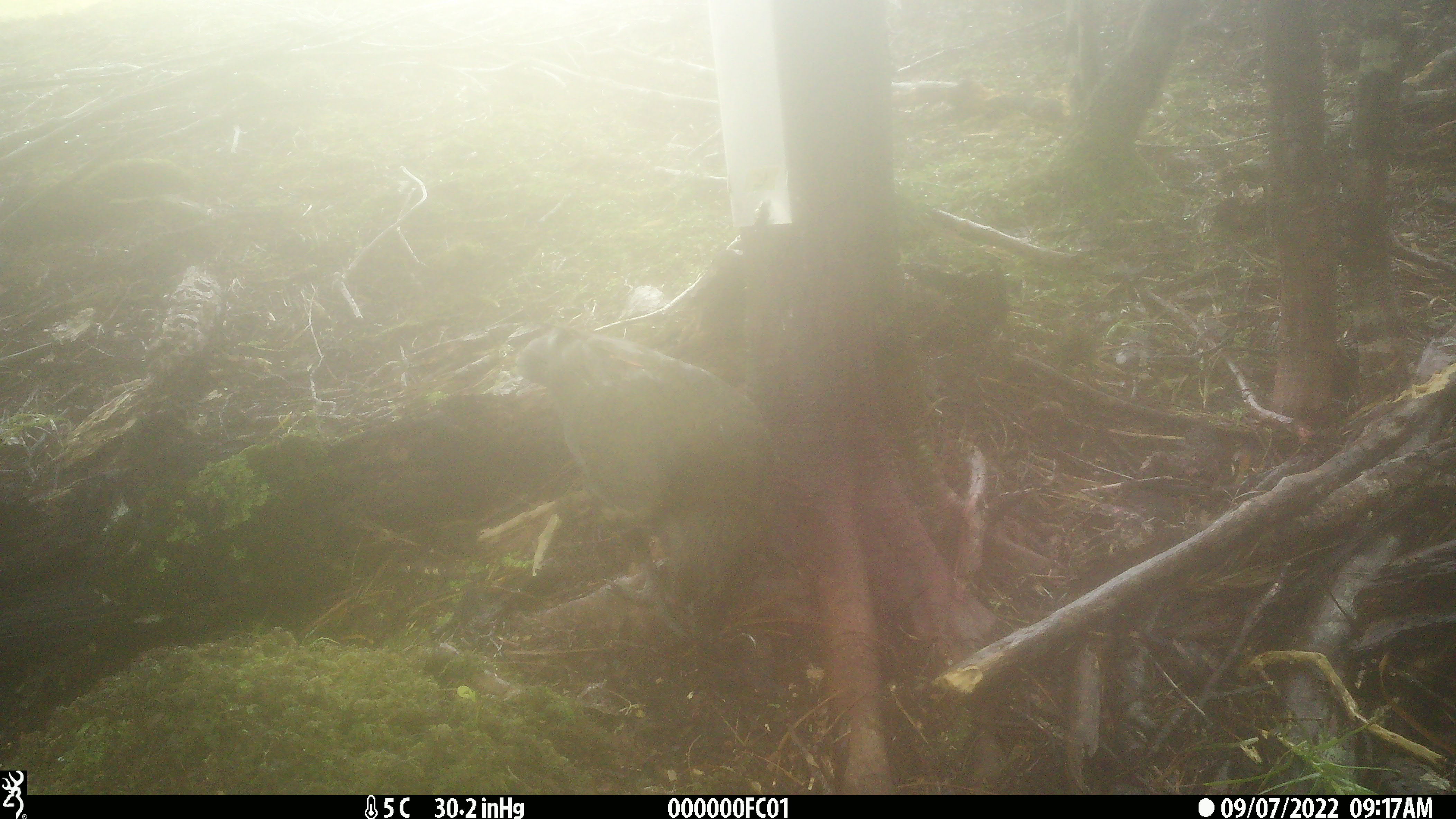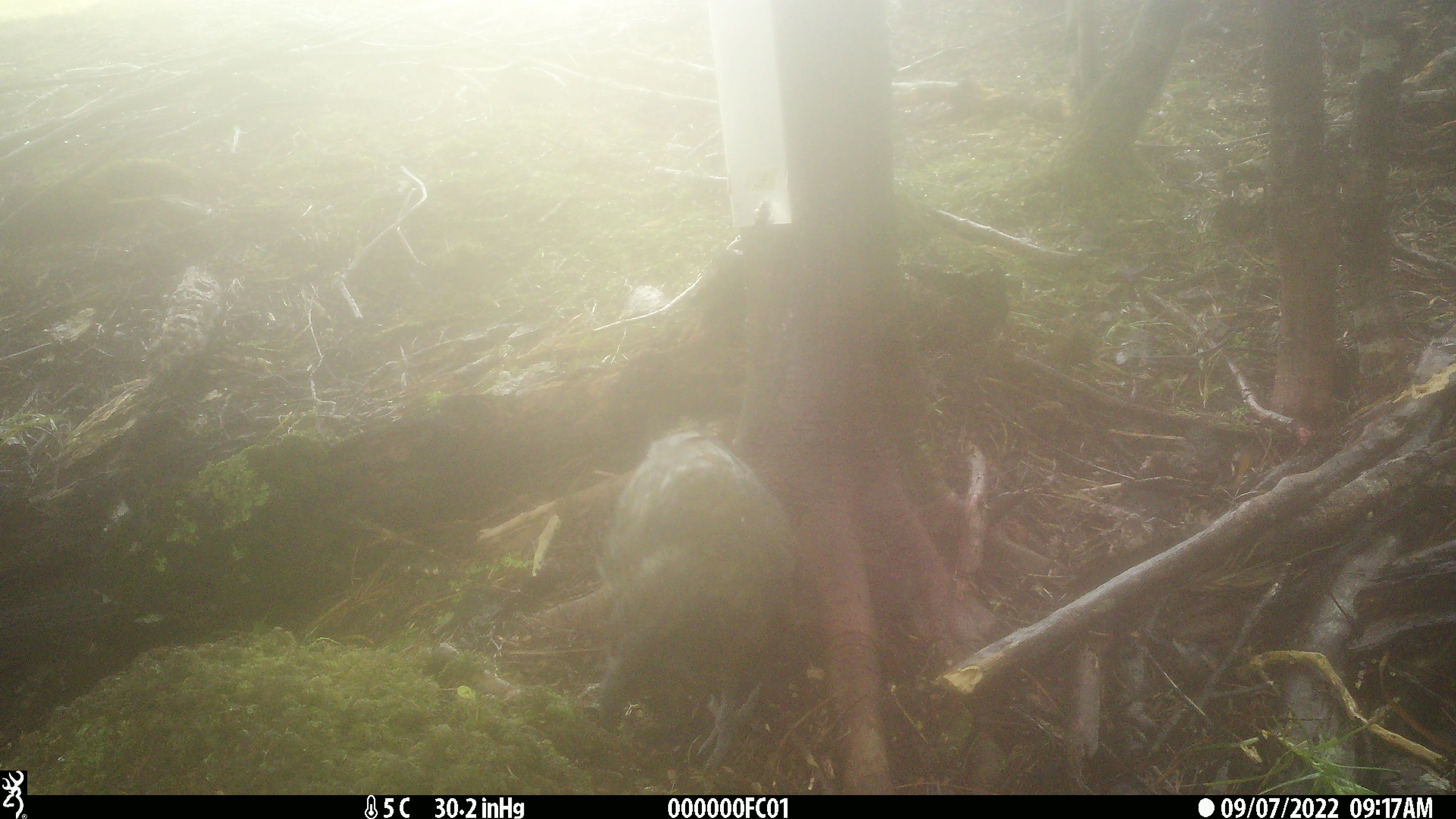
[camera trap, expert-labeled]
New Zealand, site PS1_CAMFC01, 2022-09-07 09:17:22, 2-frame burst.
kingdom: Animalia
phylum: Chordata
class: Aves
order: Psittaciformes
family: Strigopidae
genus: Nestor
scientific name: Nestor notabilis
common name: kea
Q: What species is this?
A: Kea (Nestor notabilis).